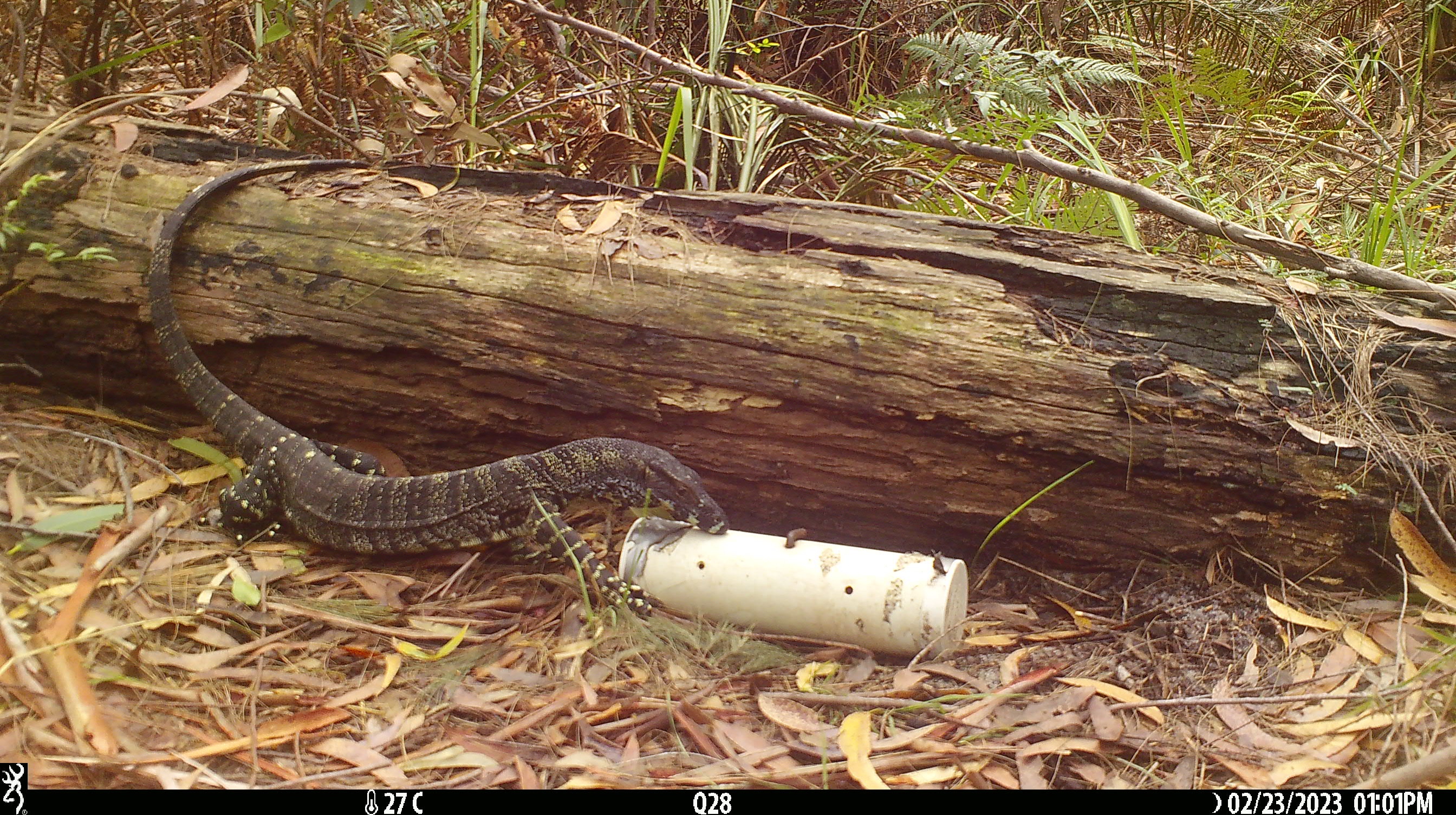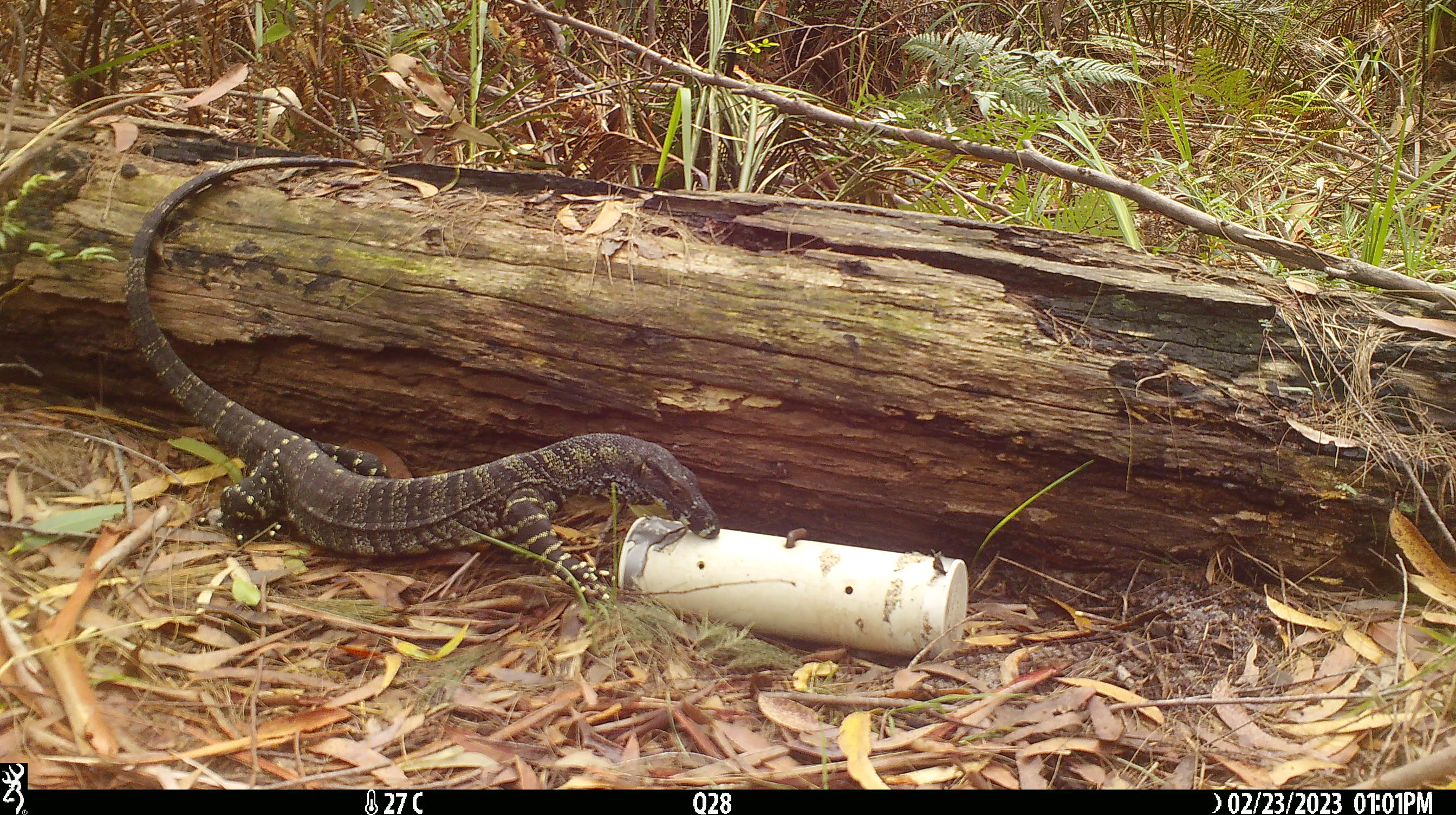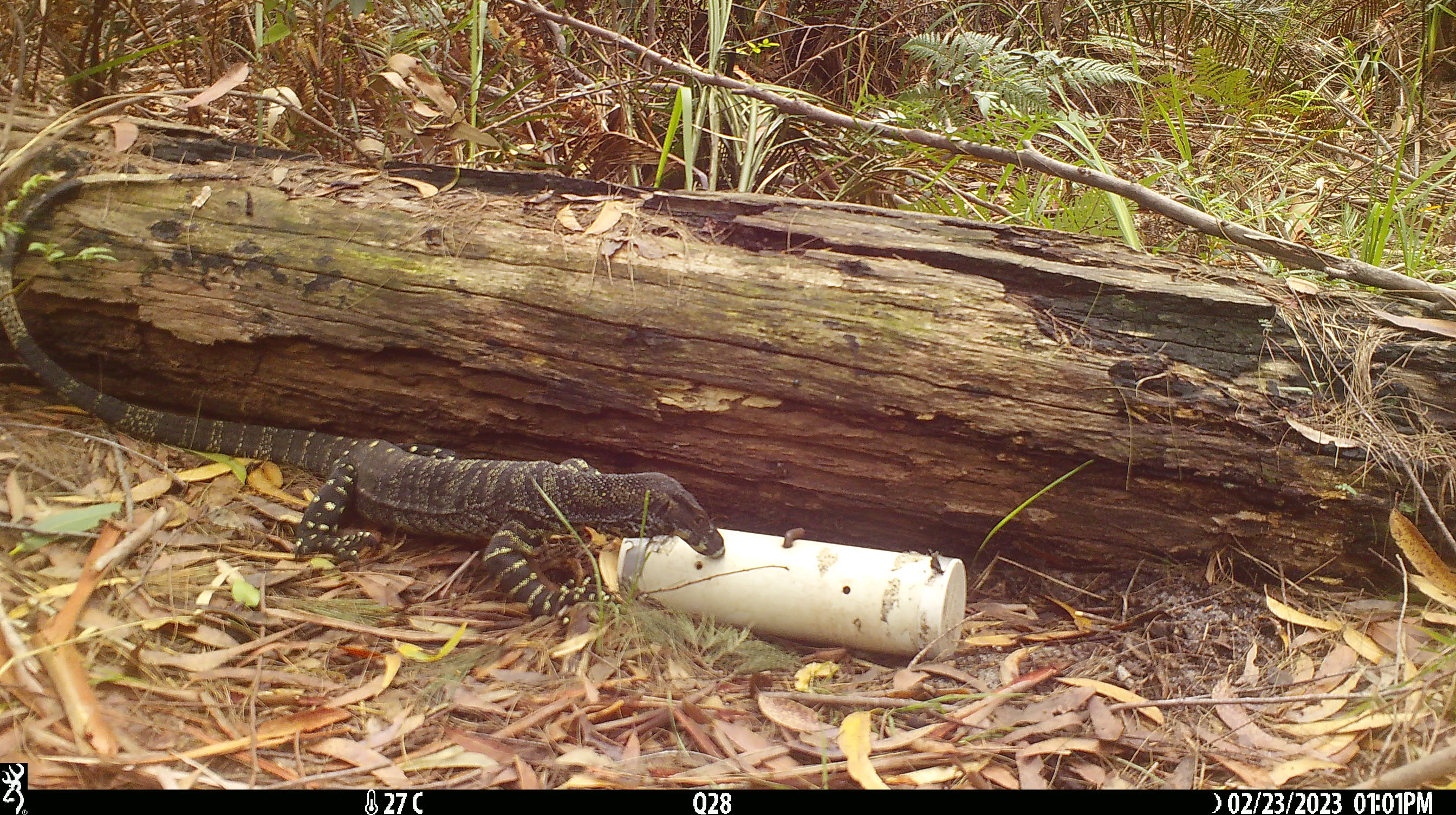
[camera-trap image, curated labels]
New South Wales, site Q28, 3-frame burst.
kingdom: Animalia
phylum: Chordata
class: Reptilia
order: Squamata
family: Varanidae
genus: Varanus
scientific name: Varanus varius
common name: lace monitor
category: goanna